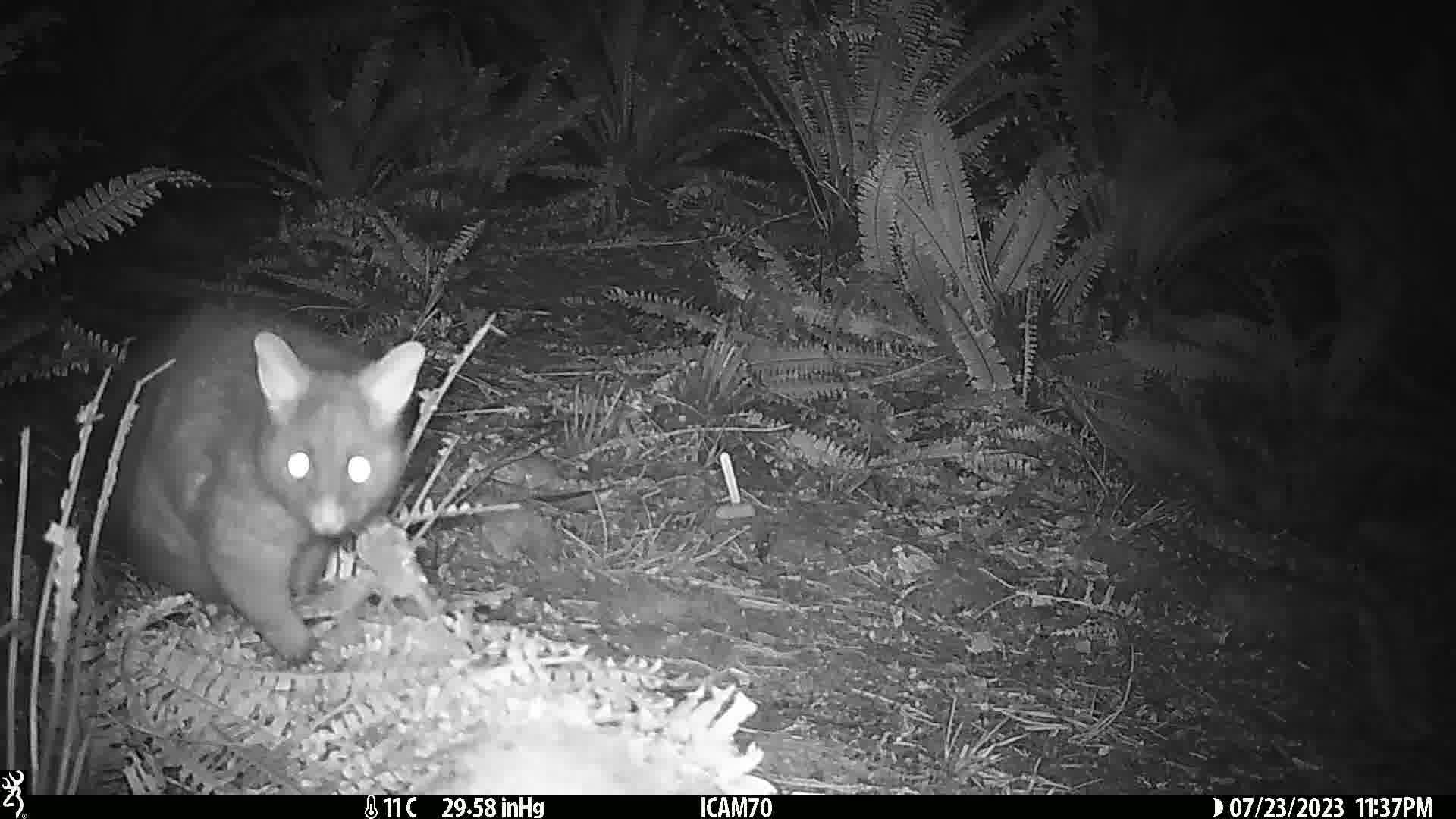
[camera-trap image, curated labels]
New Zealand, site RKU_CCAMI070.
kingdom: Animalia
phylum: Chordata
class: Mammalia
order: Diprotodontia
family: Phalangeridae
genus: Trichosurus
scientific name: Trichosurus vulpecula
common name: common brushtail possum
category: possum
Possum (common brushtail possum) (Trichosurus vulpecula).